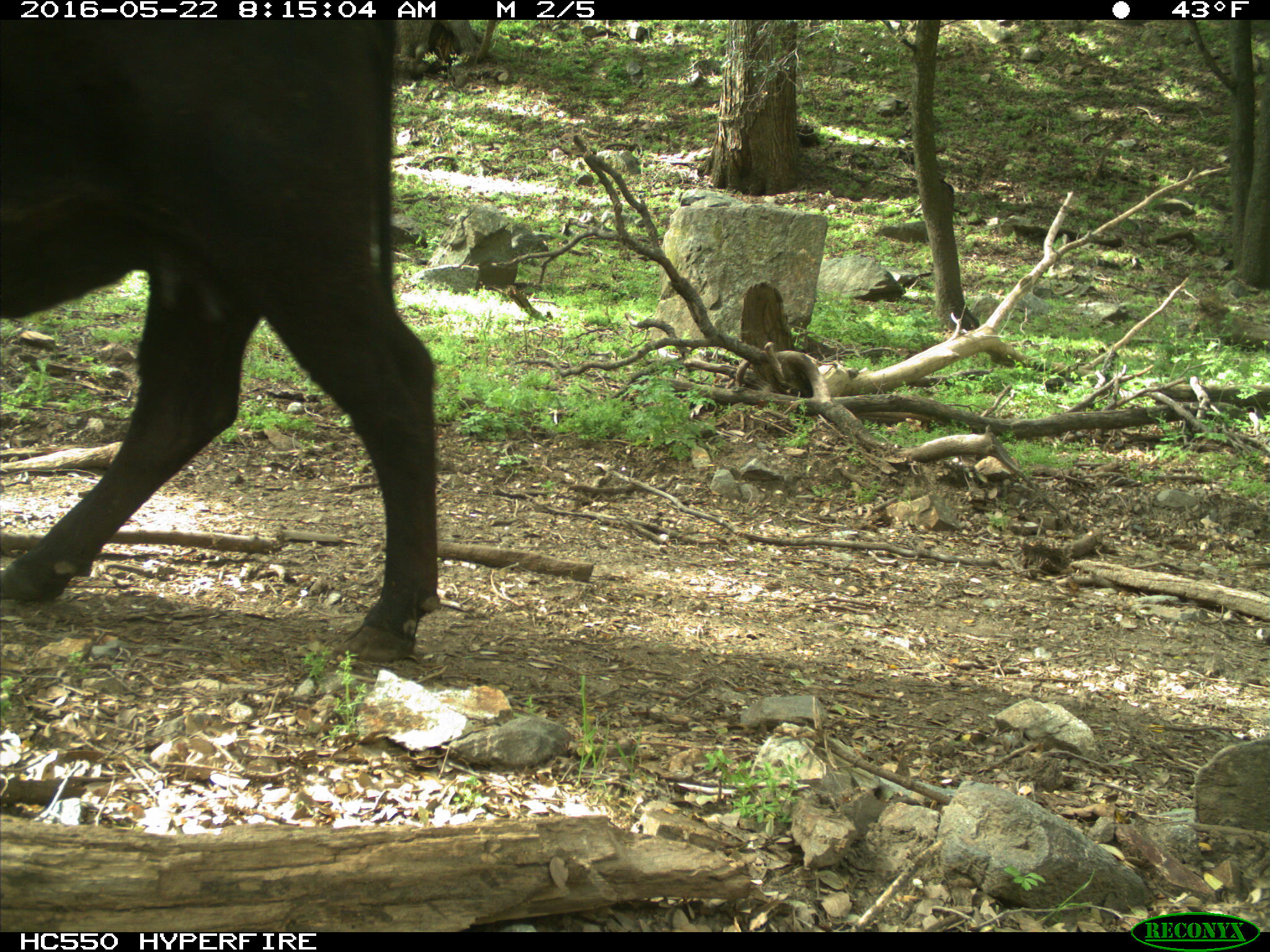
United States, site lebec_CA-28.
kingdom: Animalia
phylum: Chordata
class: Mammalia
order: Artiodactyla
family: Bovidae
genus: Bos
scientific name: Bos taurus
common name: domestic cow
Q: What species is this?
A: Bos taurus (domestic cow).